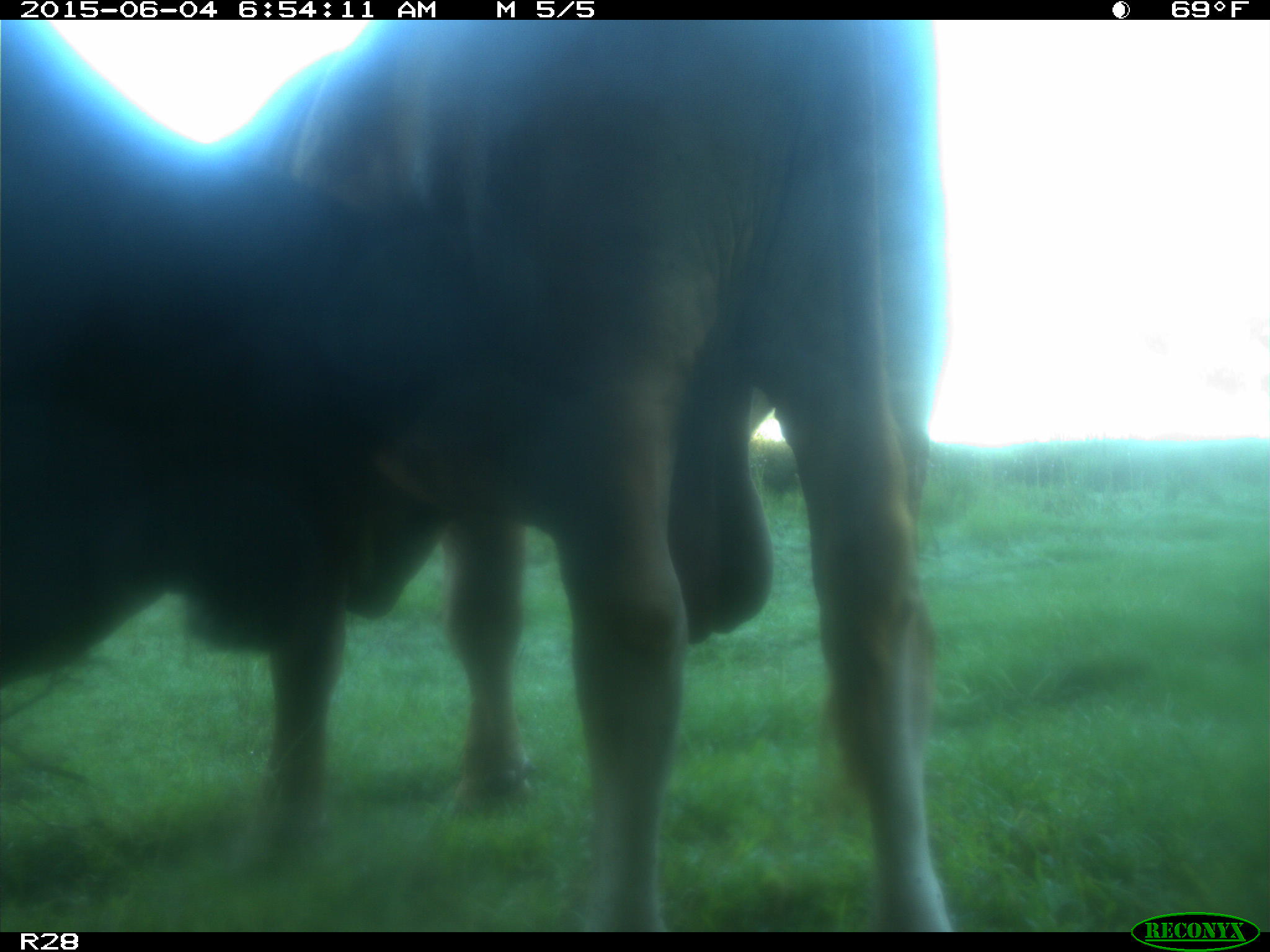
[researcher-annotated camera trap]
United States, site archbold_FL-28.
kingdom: Animalia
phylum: Chordata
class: Mammalia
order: Artiodactyla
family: Bovidae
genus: Bos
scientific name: Bos taurus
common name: domestic cow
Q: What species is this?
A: Bos taurus (domestic cow).